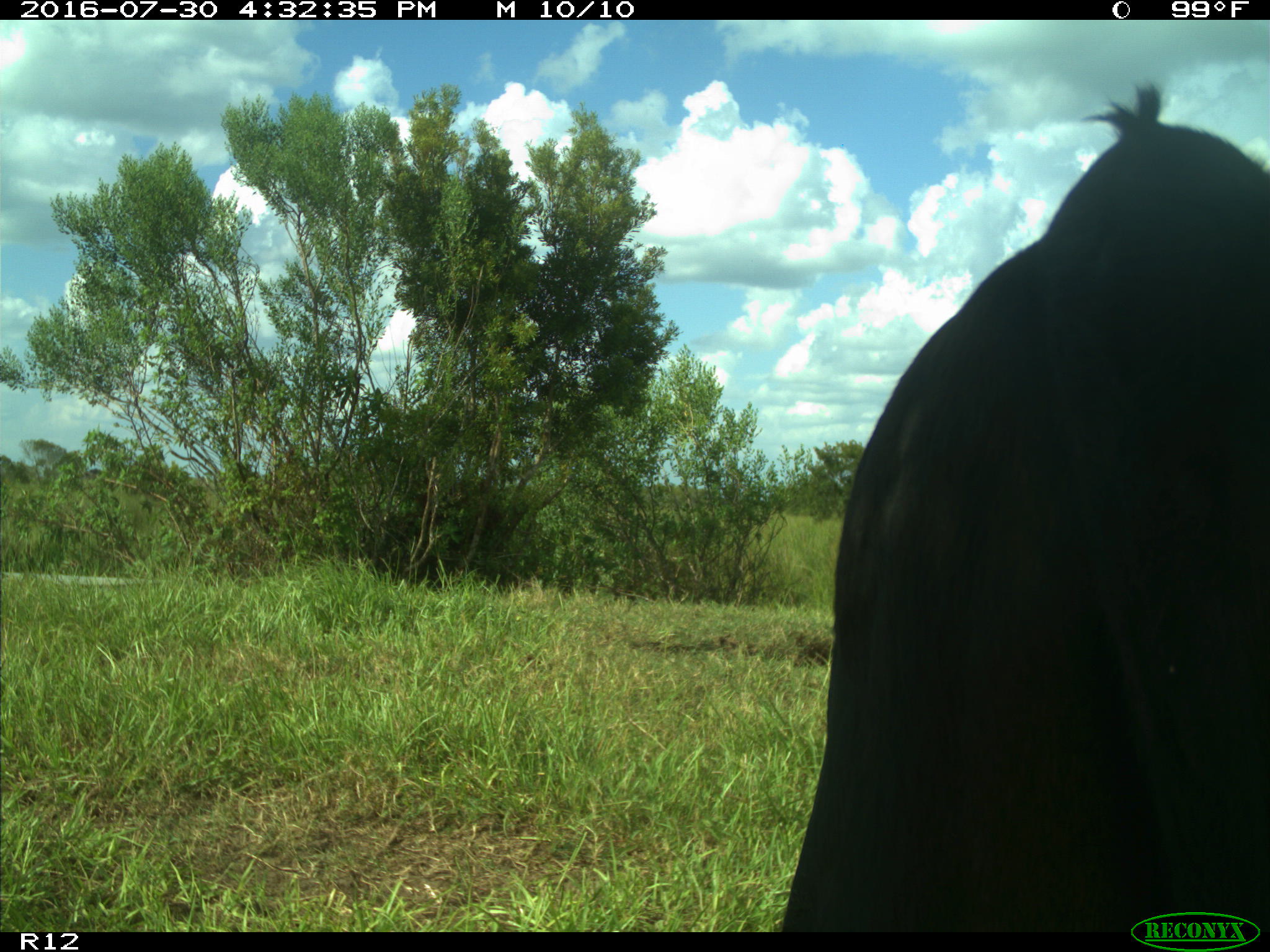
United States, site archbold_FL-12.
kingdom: Animalia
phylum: Chordata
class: Mammalia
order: Artiodactyla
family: Bovidae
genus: Bos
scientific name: Bos taurus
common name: domestic cow